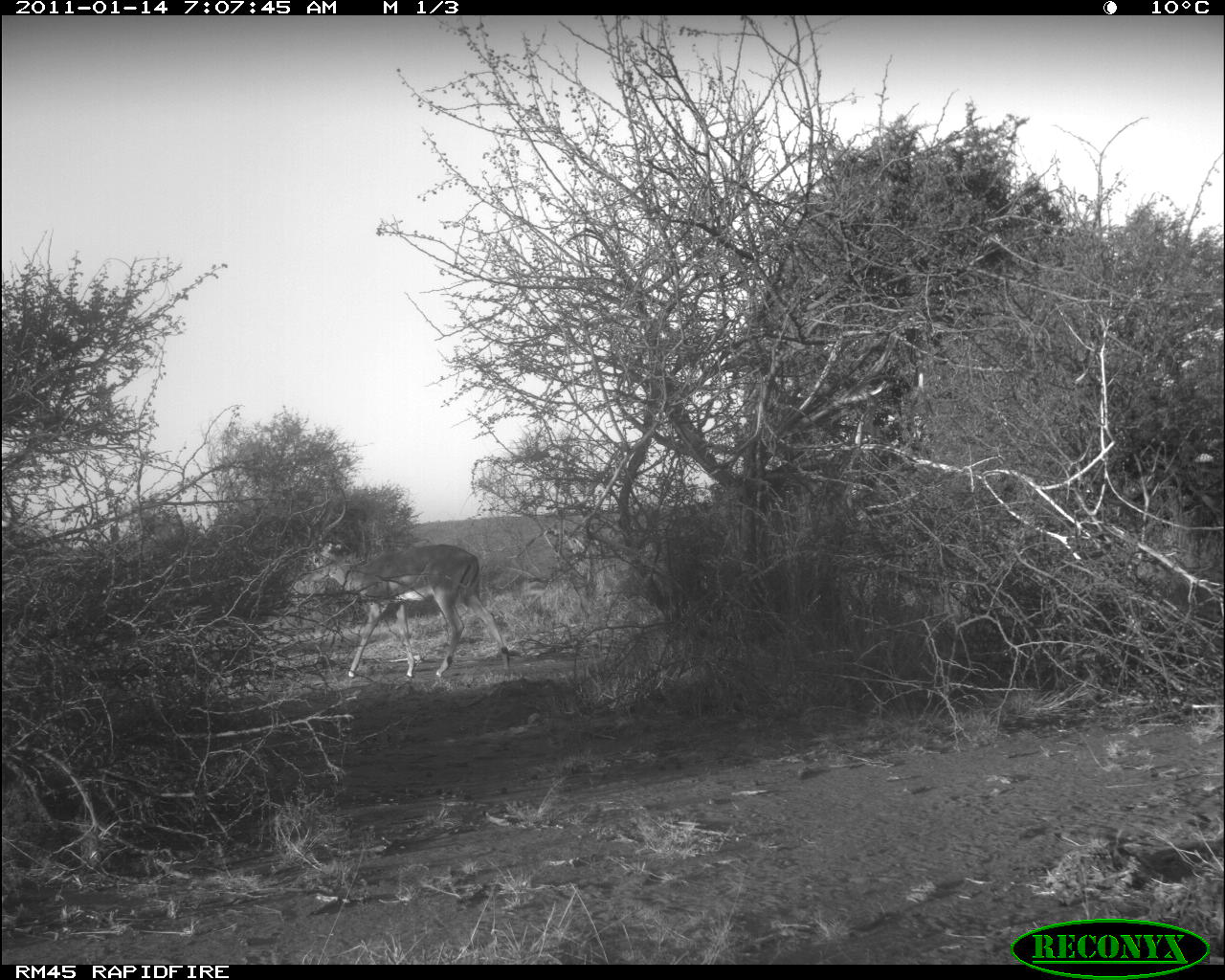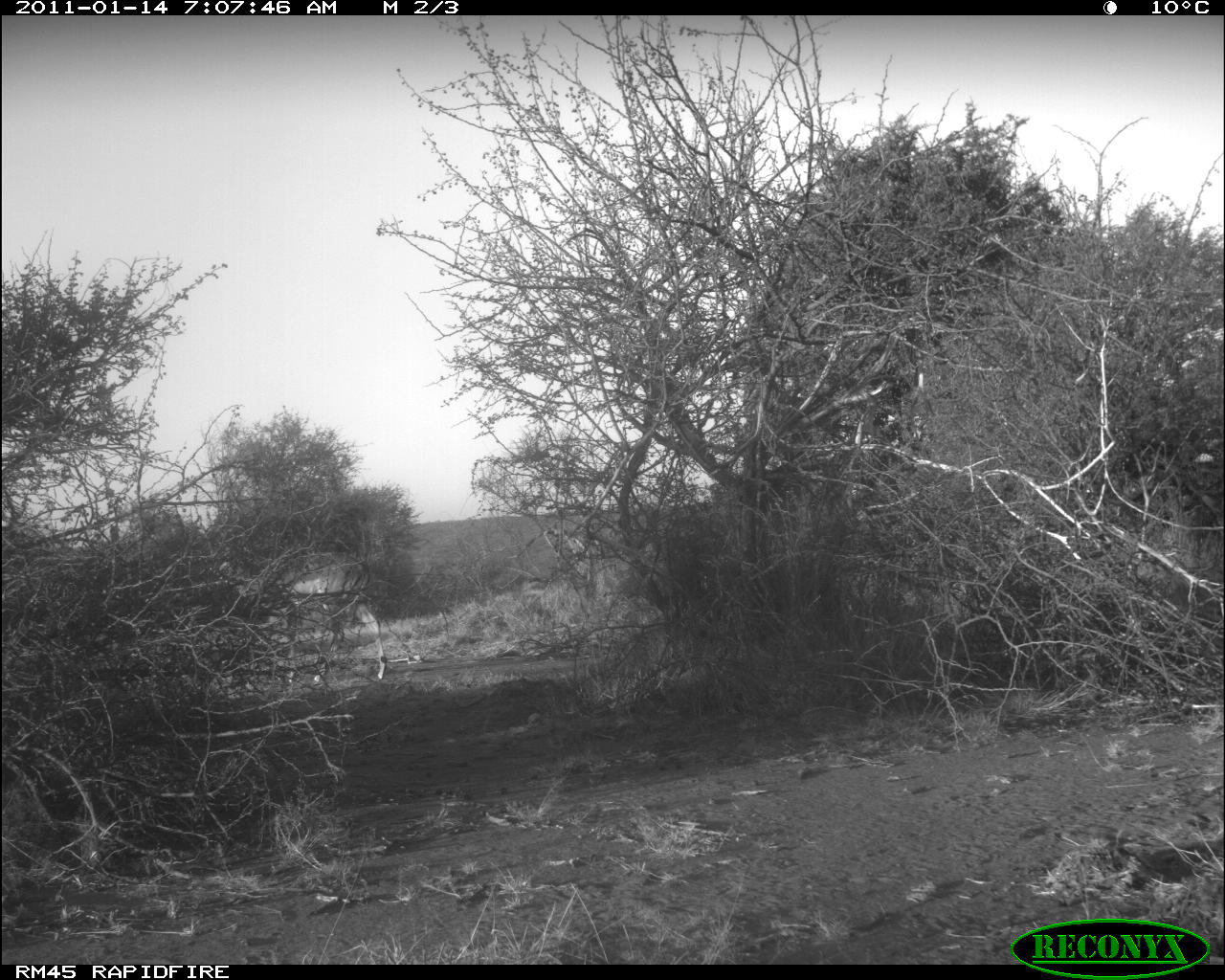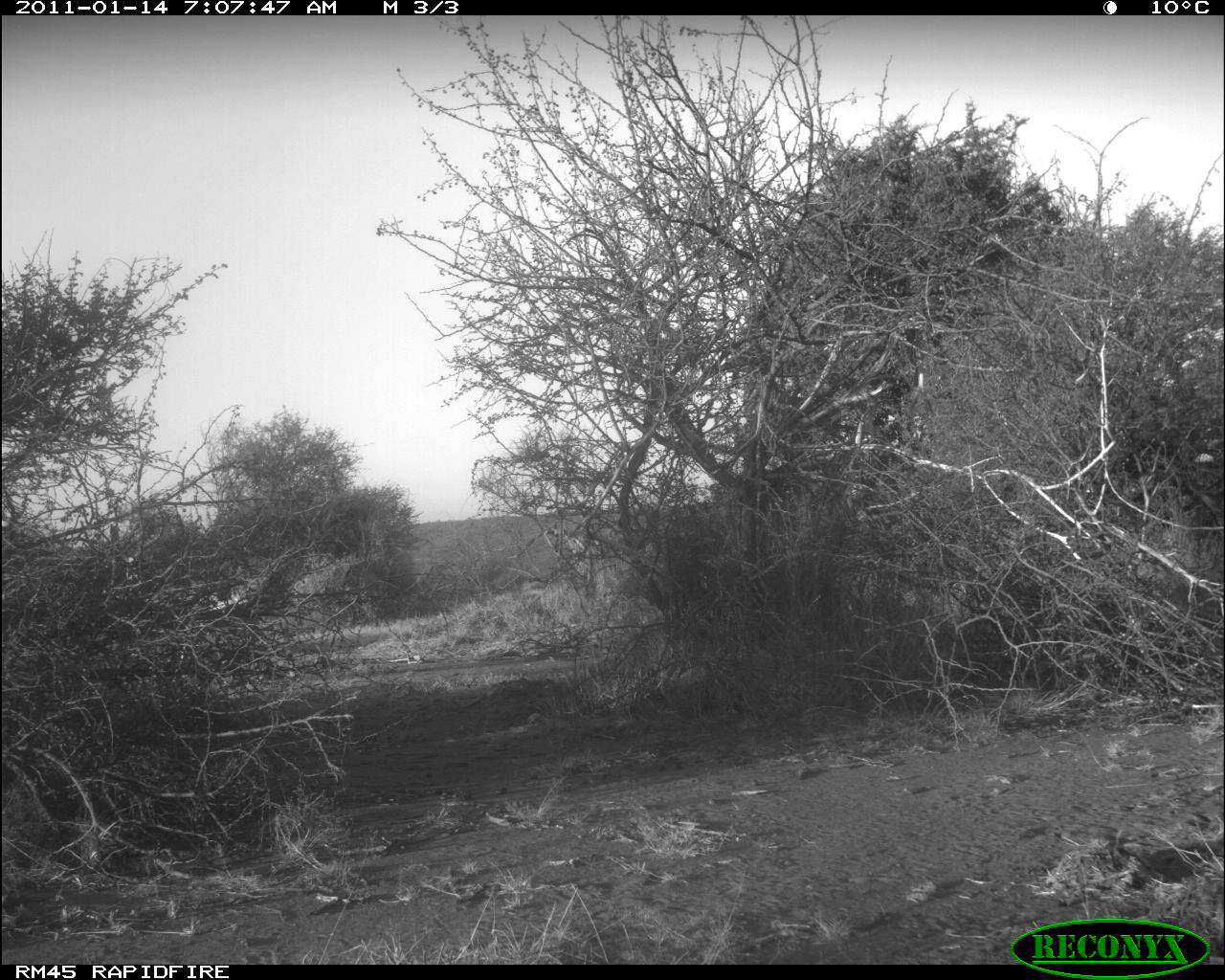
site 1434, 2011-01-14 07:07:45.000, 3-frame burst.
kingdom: Animalia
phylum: Chordata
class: Mammalia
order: Artiodactyla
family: Bovidae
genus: Aepyceros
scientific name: Aepyceros melampus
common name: impala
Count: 1.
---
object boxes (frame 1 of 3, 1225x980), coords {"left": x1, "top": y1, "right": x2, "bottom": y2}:
aepyceros melampus: {"left": 292, "top": 481, "right": 511, "bottom": 678}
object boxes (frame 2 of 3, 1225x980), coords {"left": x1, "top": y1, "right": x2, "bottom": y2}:
aepyceros melampus: {"left": 202, "top": 518, "right": 389, "bottom": 686}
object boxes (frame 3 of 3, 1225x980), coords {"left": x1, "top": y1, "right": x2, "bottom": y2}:
aepyceros melampus: {"left": 92, "top": 498, "right": 292, "bottom": 666}